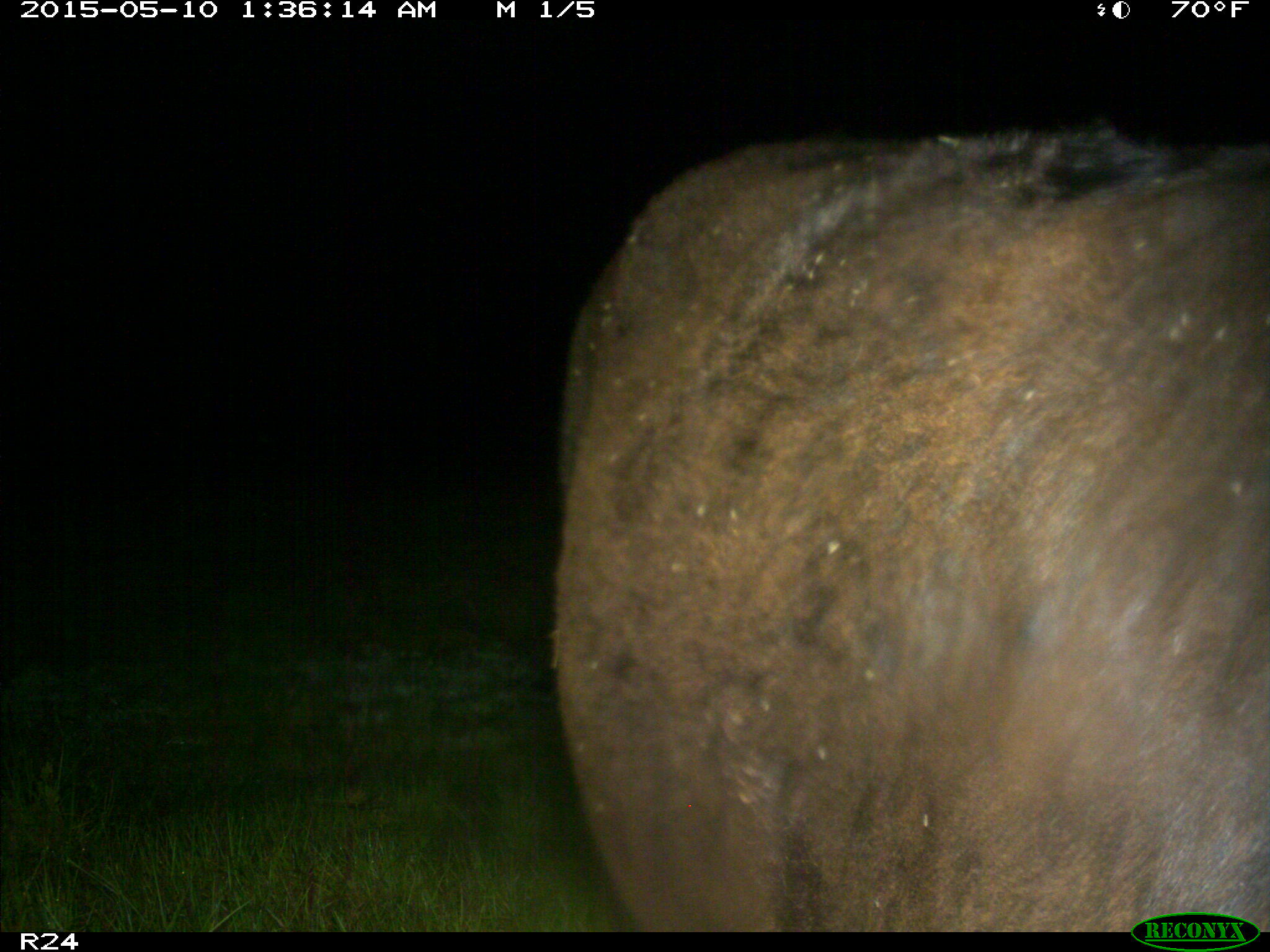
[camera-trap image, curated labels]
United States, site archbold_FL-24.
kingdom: Animalia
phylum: Chordata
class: Mammalia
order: Artiodactyla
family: Bovidae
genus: Bos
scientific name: Bos taurus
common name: domestic cow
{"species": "Bos taurus (domestic cow)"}